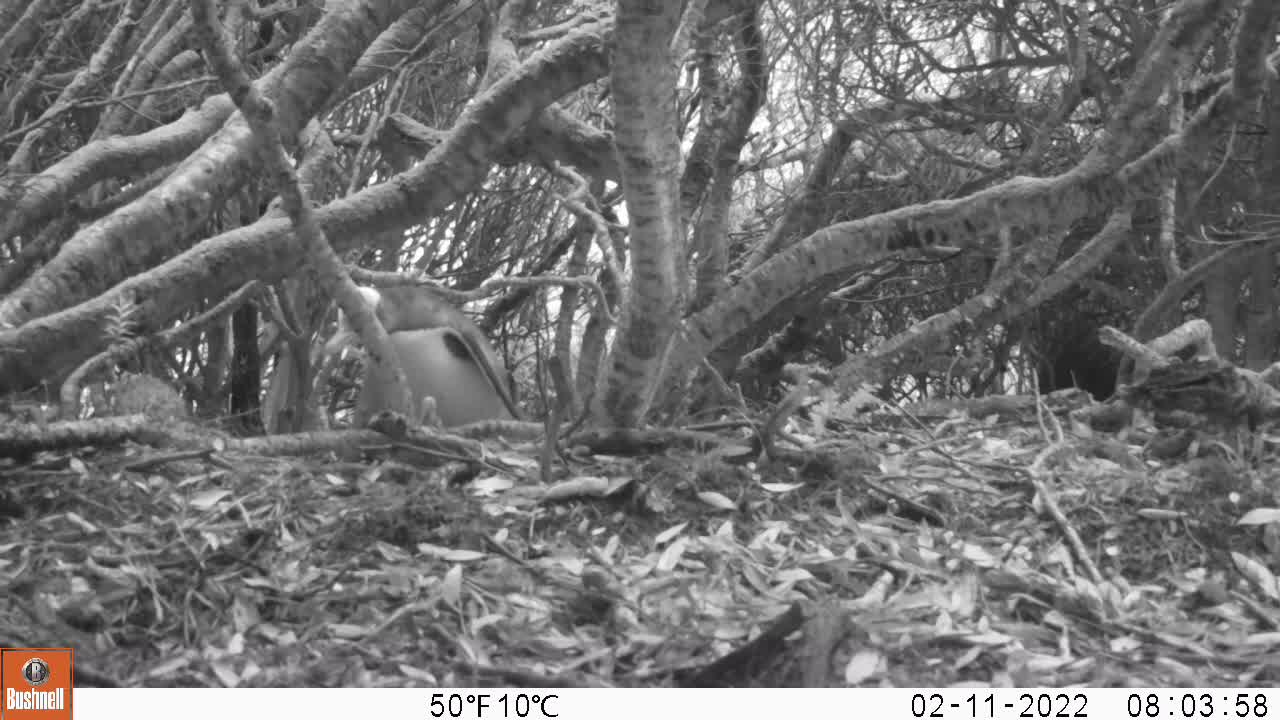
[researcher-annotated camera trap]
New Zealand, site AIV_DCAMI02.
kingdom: Animalia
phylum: Chordata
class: Aves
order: Sphenisciformes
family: Spheniscidae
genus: Megadyptes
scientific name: Megadyptes antipodes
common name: yellow-eyed penguin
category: yellow eyed penguin